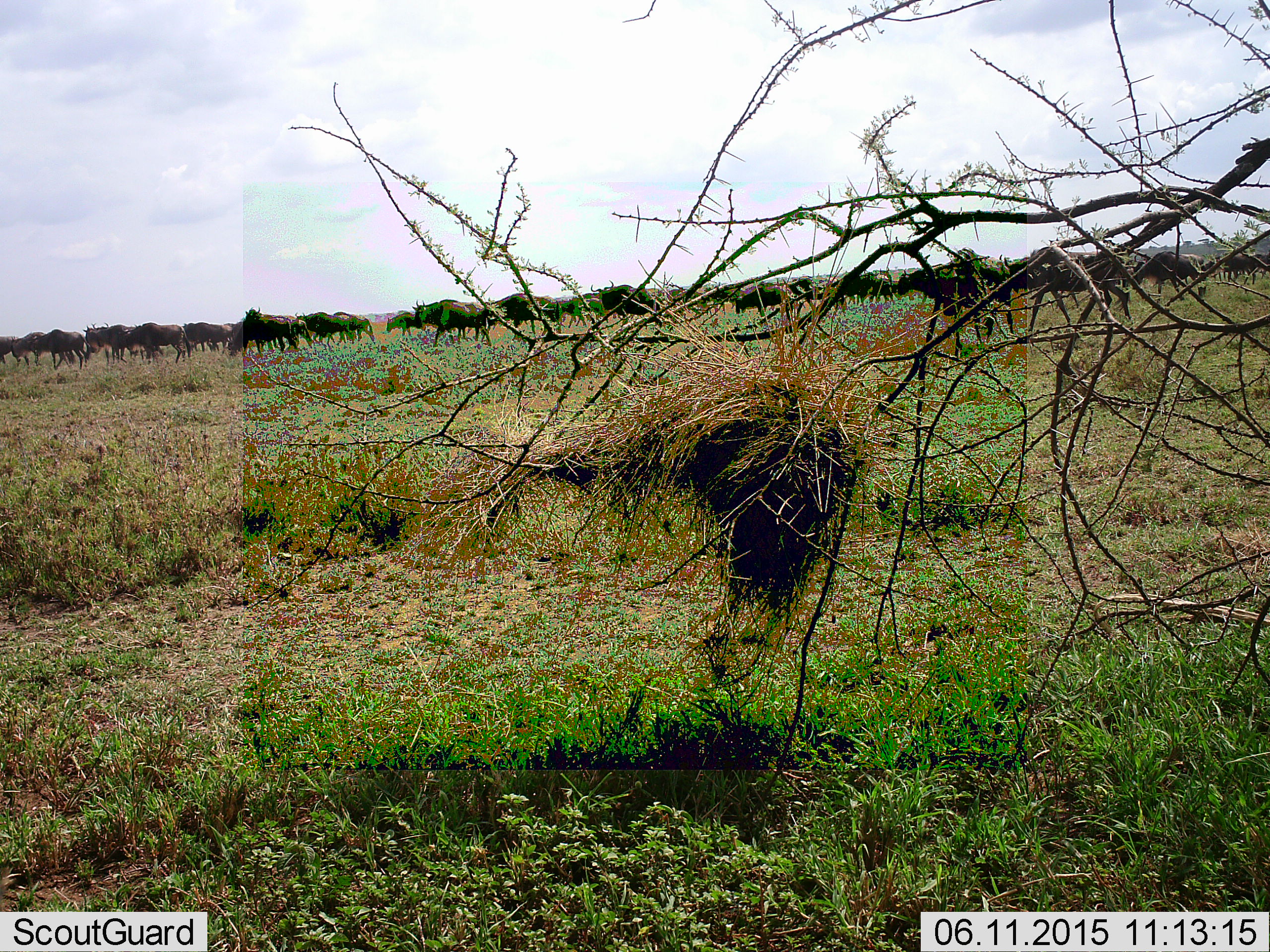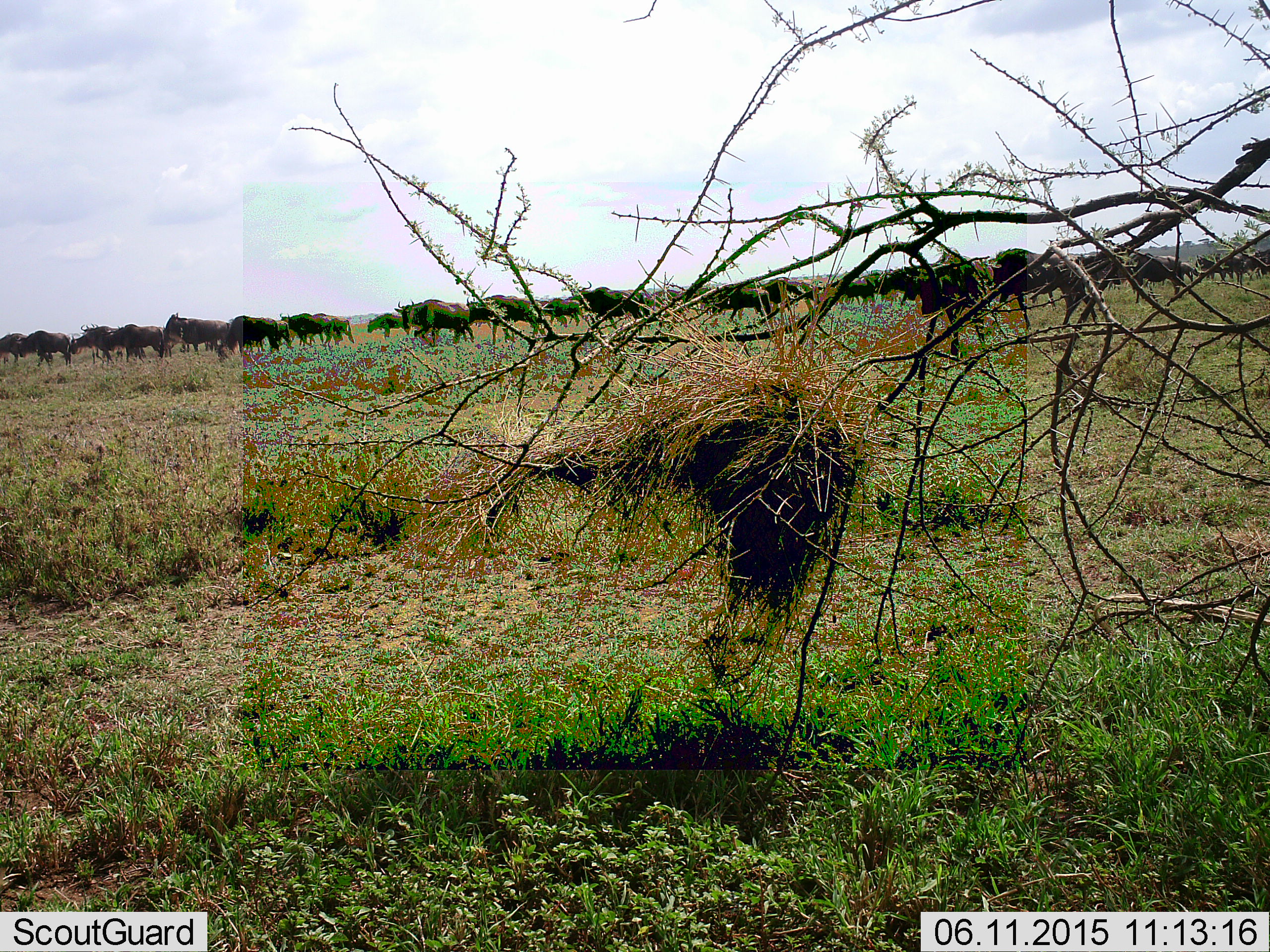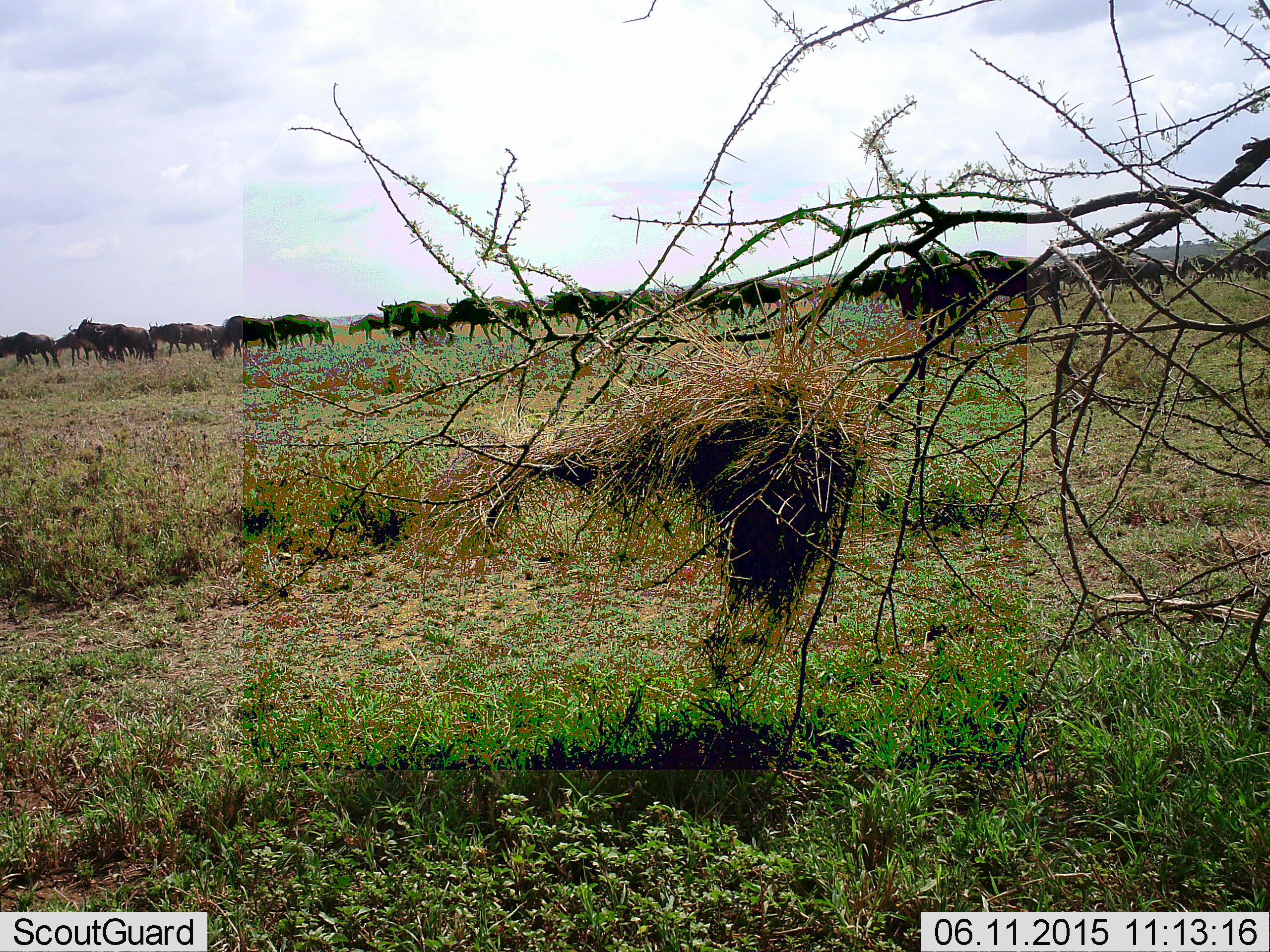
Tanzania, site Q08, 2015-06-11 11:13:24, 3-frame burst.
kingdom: Animalia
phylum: Chordata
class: Mammalia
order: Artiodactyla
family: Bovidae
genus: Connochaetes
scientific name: Connochaetes taurinus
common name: blue wildebeest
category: wildebeest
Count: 11-50.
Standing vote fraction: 10%.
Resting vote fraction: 10%.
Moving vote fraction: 100%.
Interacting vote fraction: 0%.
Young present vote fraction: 10%.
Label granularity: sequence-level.